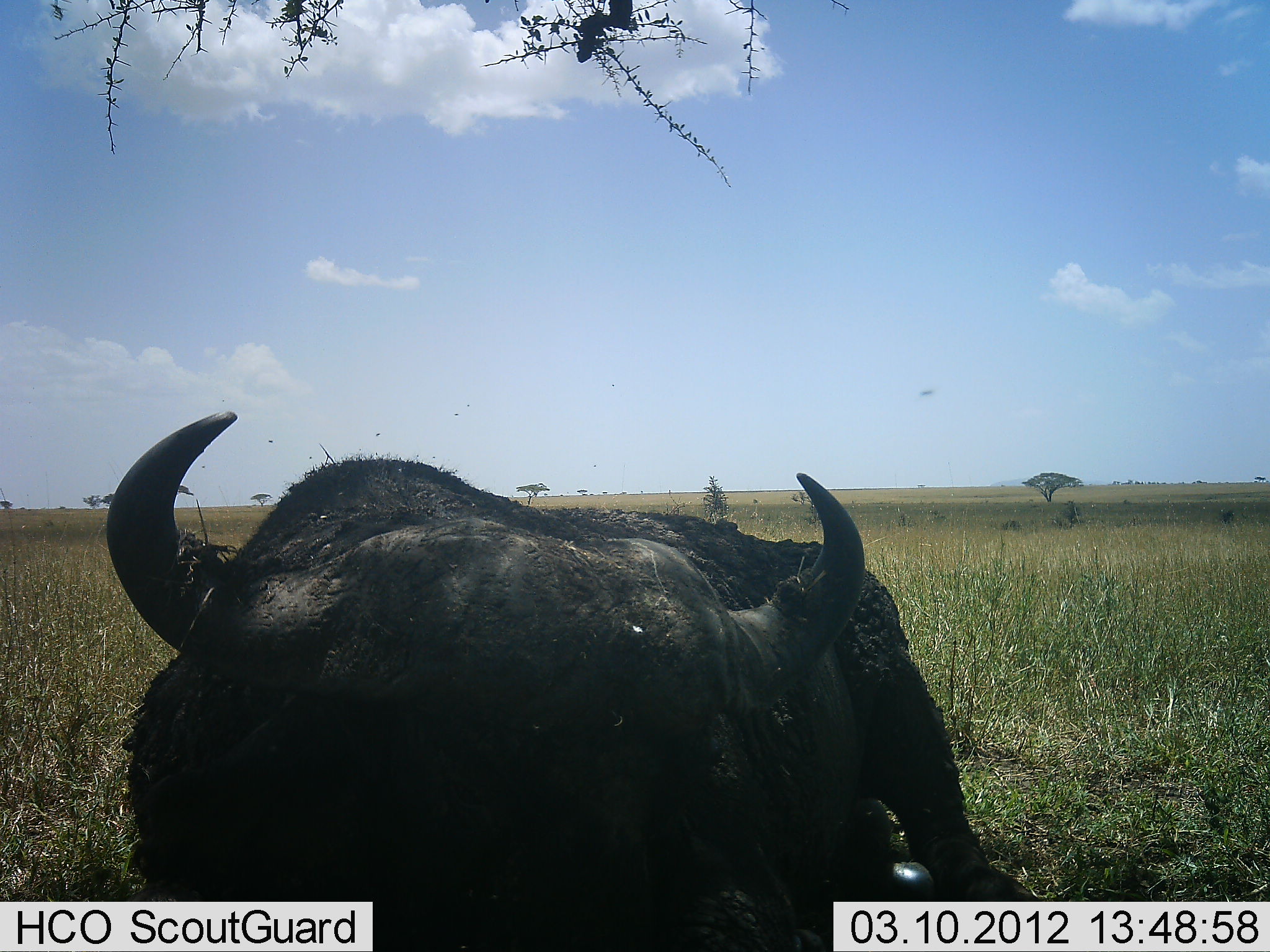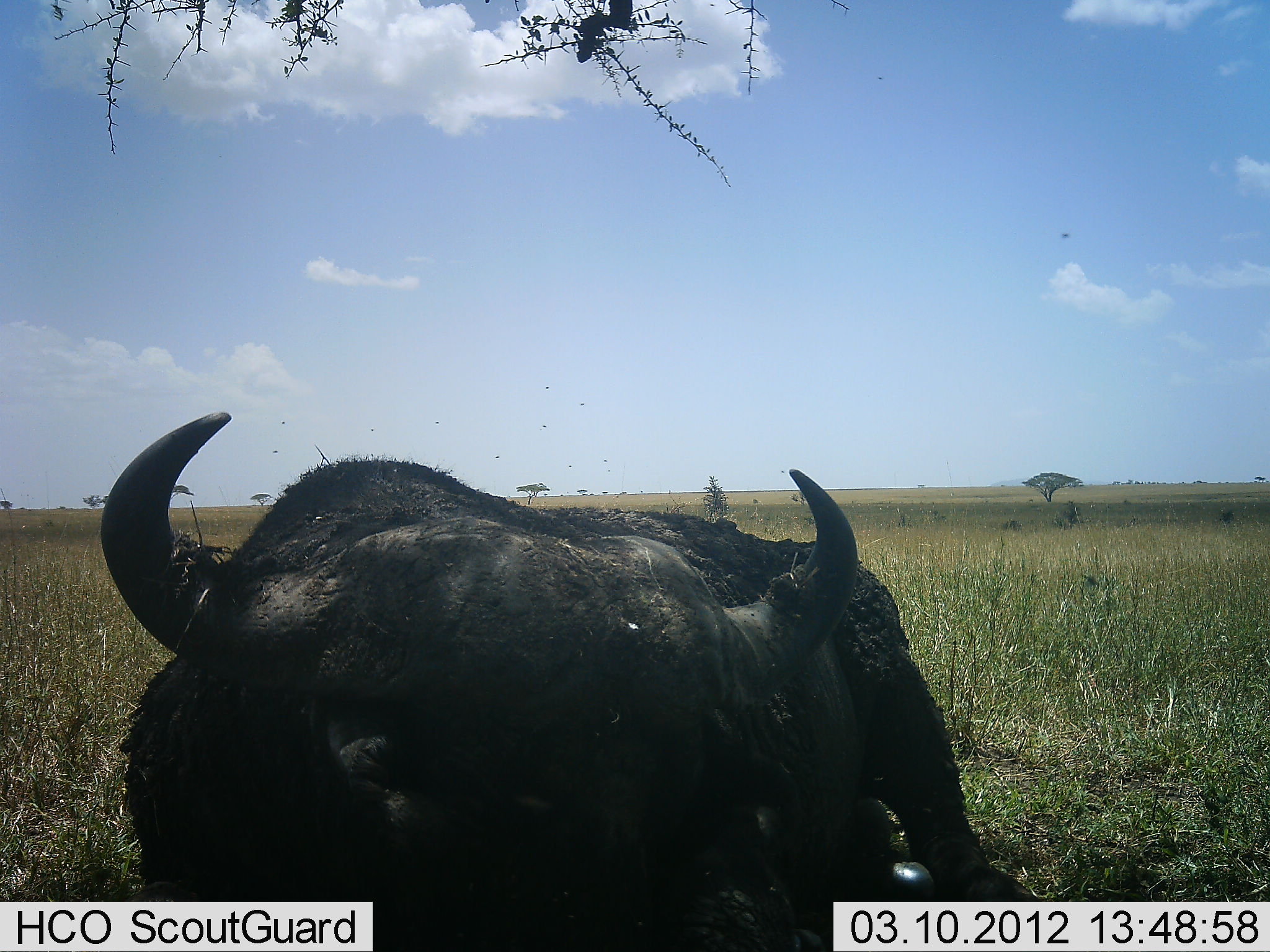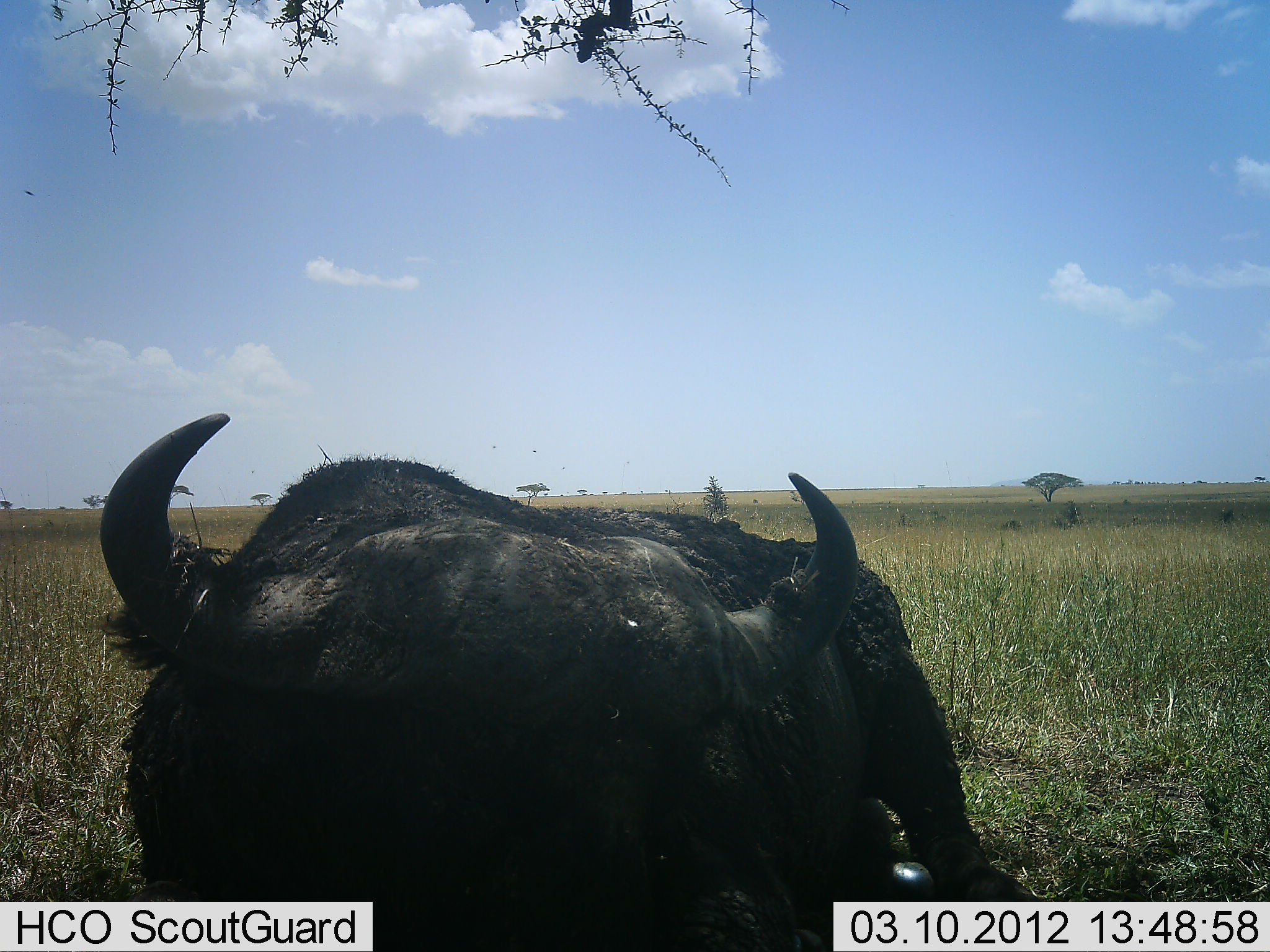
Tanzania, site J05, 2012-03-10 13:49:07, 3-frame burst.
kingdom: Animalia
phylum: Chordata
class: Mammalia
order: Artiodactyla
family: Bovidae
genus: Syncerus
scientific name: Syncerus caffer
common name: cape buffalo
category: buffalo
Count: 1.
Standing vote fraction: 27%.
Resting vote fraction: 77%.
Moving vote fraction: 0%.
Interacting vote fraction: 5%.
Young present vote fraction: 0%.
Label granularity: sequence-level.